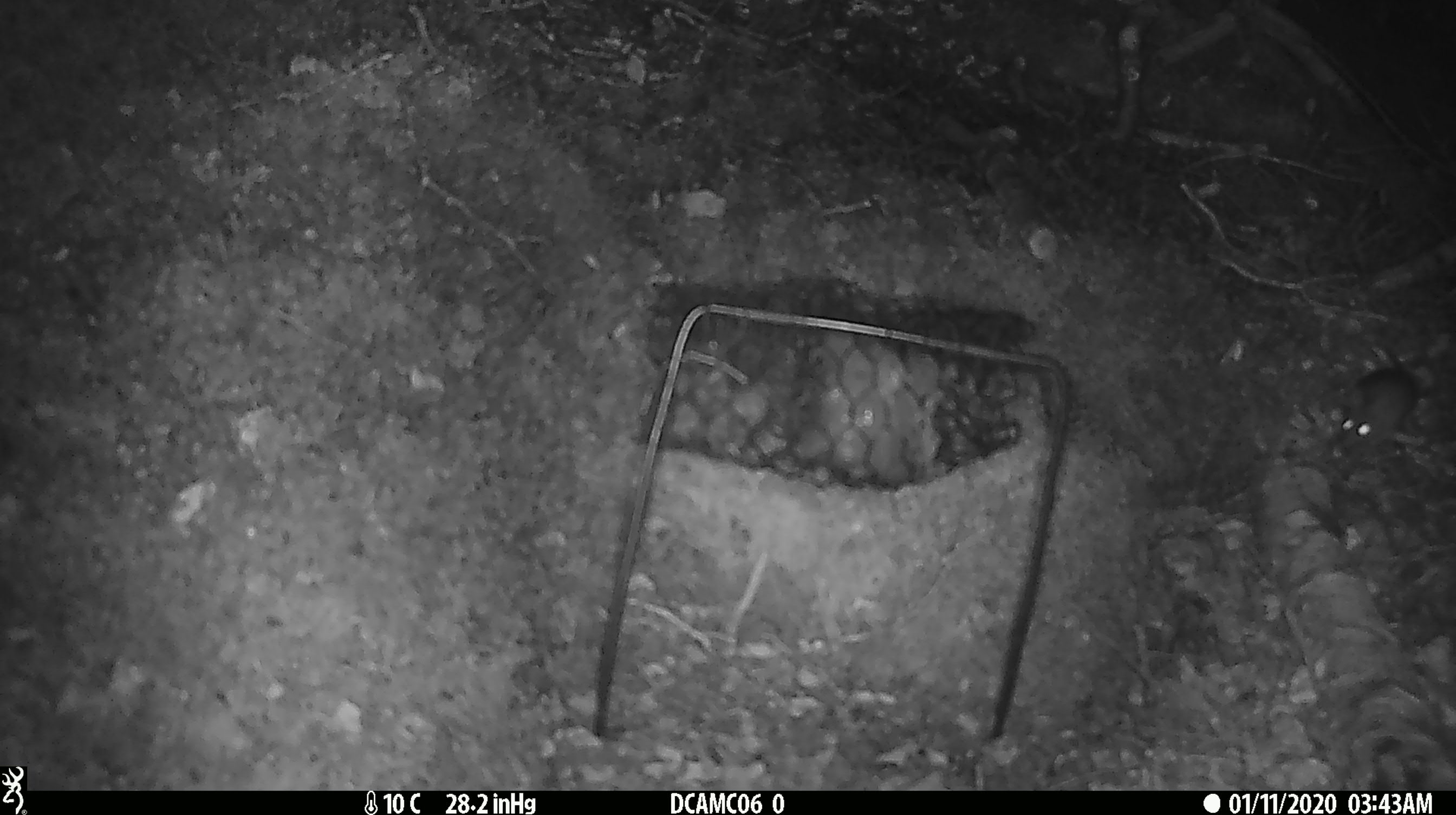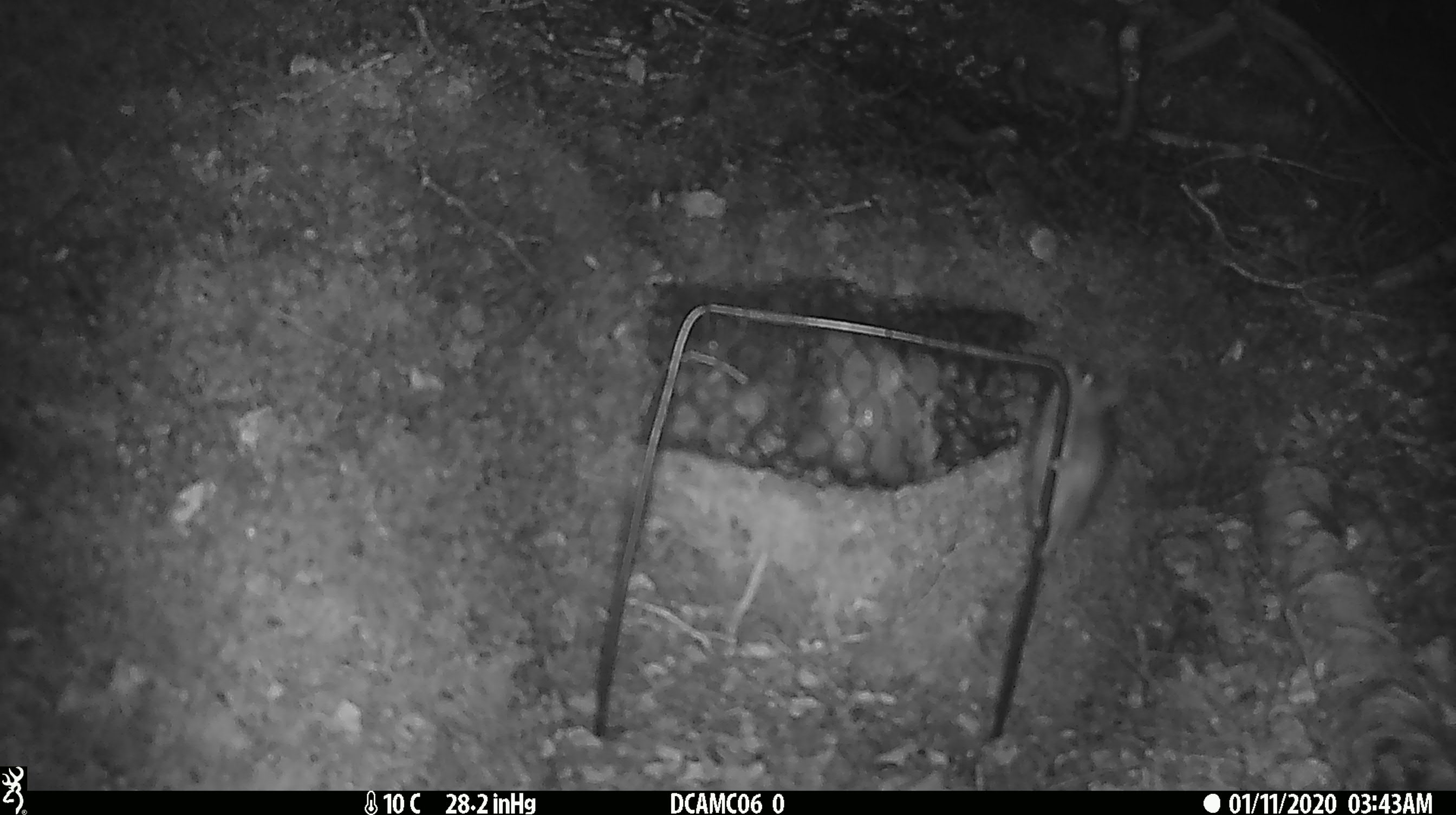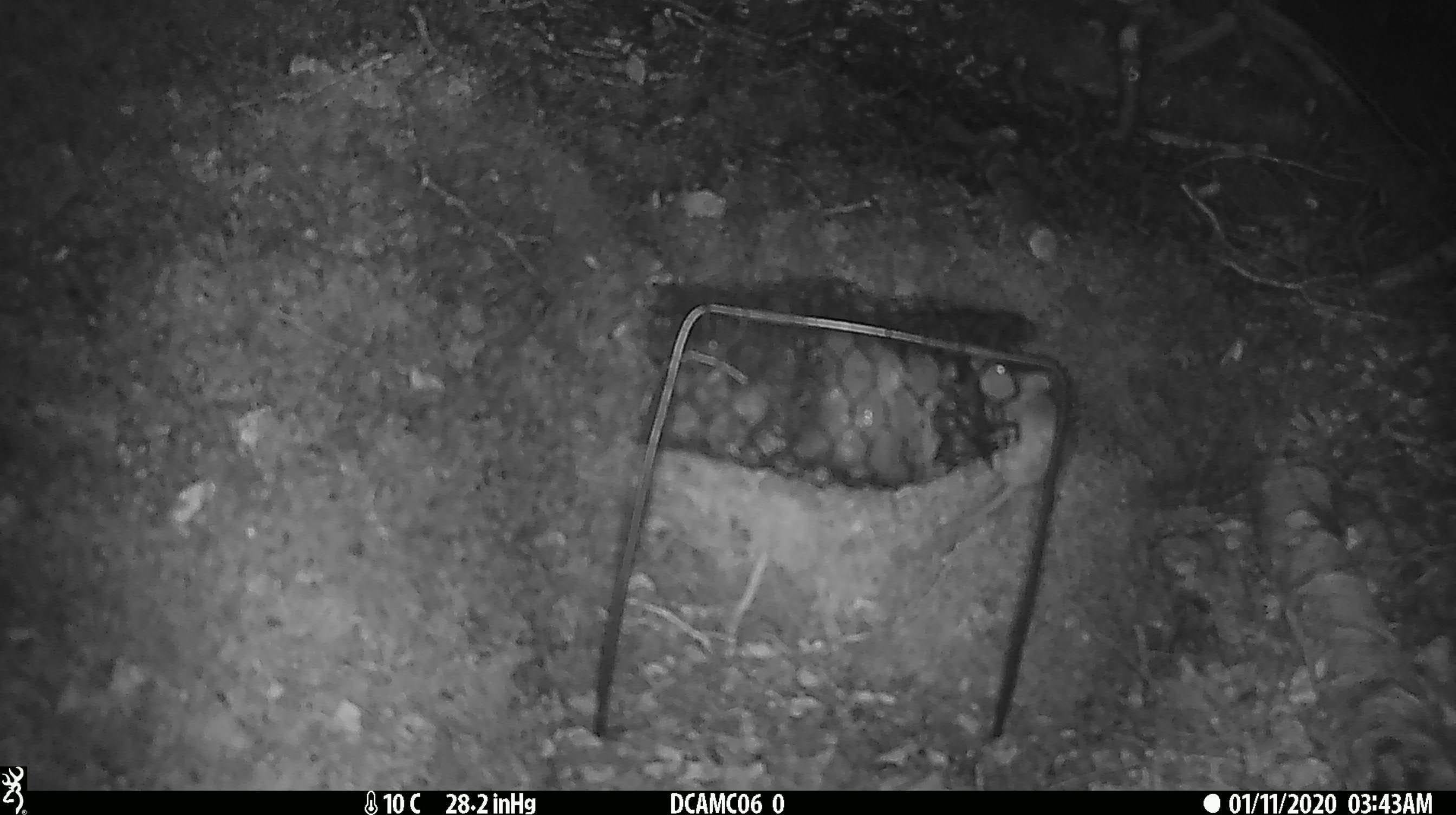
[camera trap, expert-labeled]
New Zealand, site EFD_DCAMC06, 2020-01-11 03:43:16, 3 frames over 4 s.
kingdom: Animalia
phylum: Chordata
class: Mammalia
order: Rodentia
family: Muridae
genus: Mus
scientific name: Mus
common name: mouse